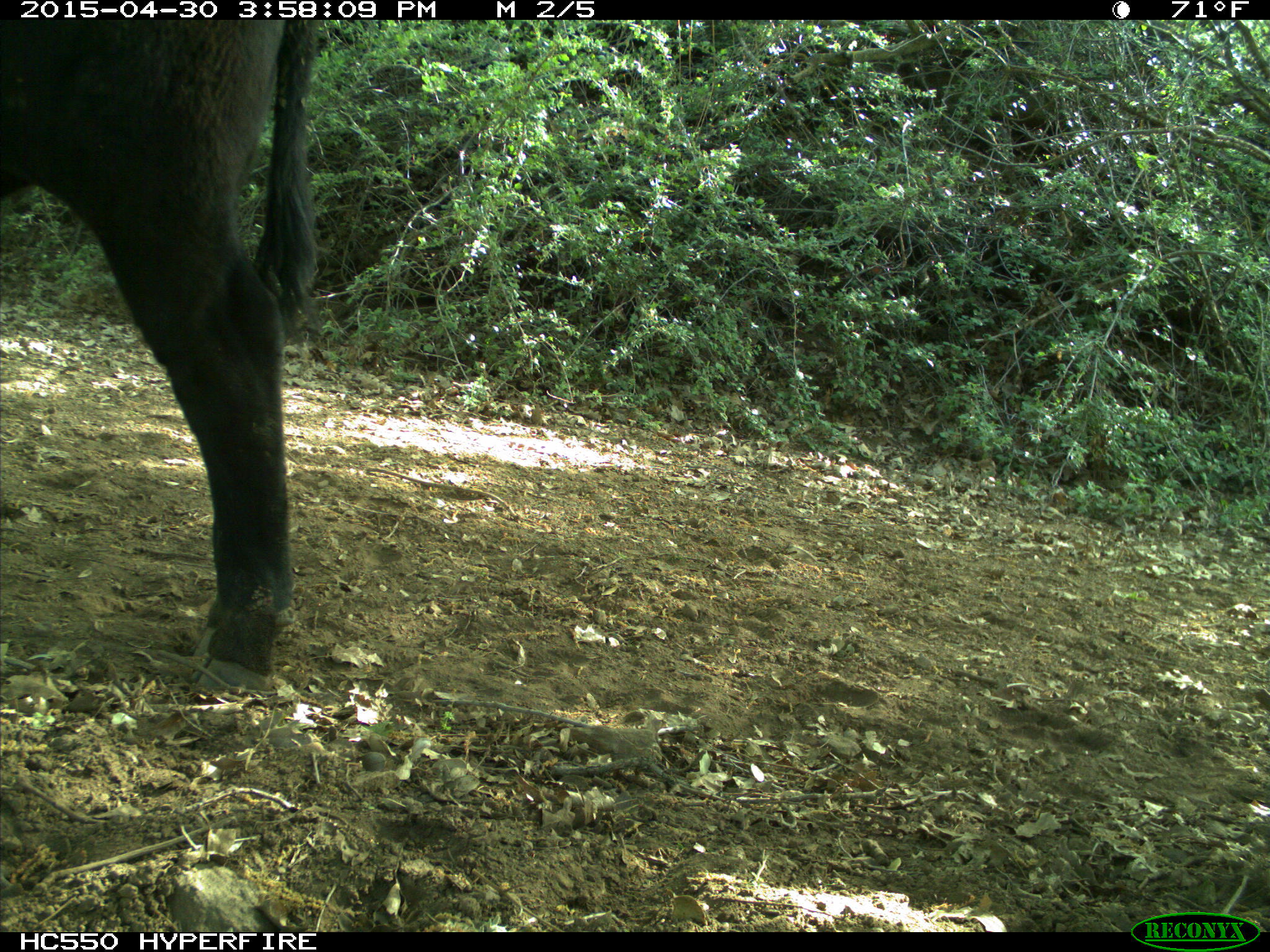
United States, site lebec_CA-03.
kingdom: Animalia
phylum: Chordata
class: Mammalia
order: Artiodactyla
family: Bovidae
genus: Bos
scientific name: Bos taurus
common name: domestic cow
Bos taurus (domestic cow).